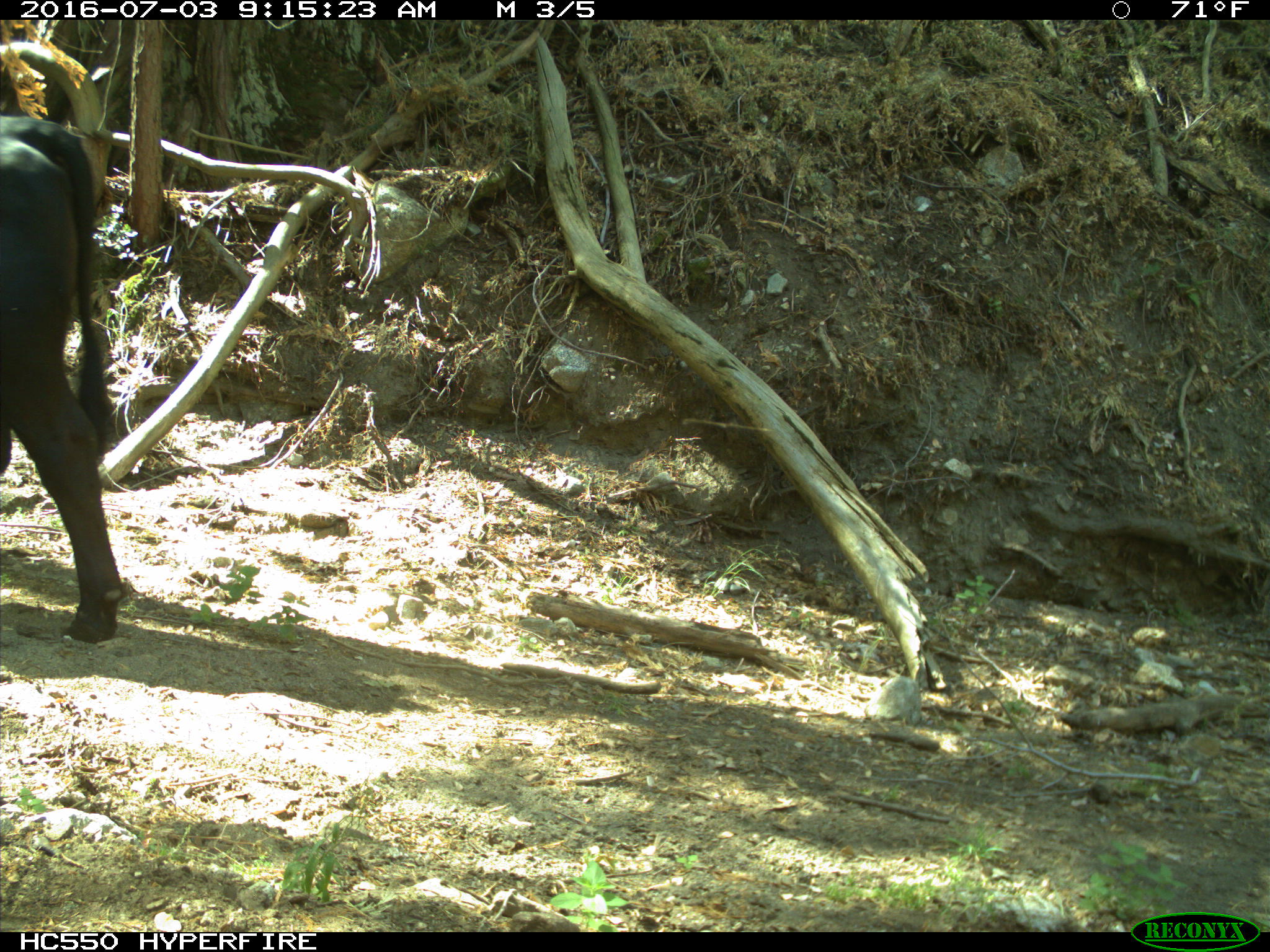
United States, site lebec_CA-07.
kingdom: Animalia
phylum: Chordata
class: Mammalia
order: Artiodactyla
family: Bovidae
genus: Bos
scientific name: Bos taurus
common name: domestic cow